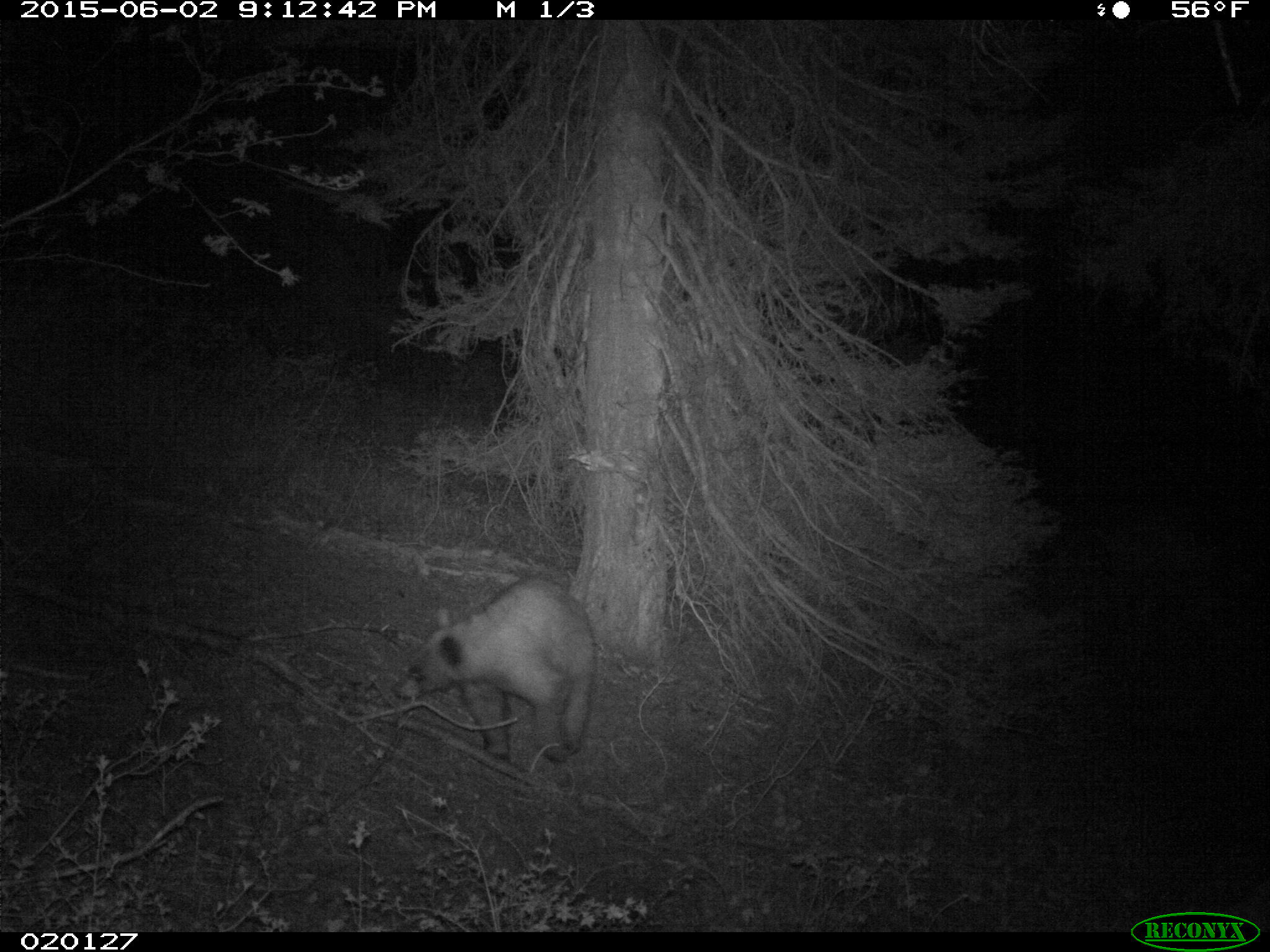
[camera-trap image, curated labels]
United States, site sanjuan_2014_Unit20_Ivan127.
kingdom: Animalia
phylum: Chordata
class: Mammalia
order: Carnivora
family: Ursidae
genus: Ursus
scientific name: Ursus americanus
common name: american black bear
Ursus americanus (american black bear).